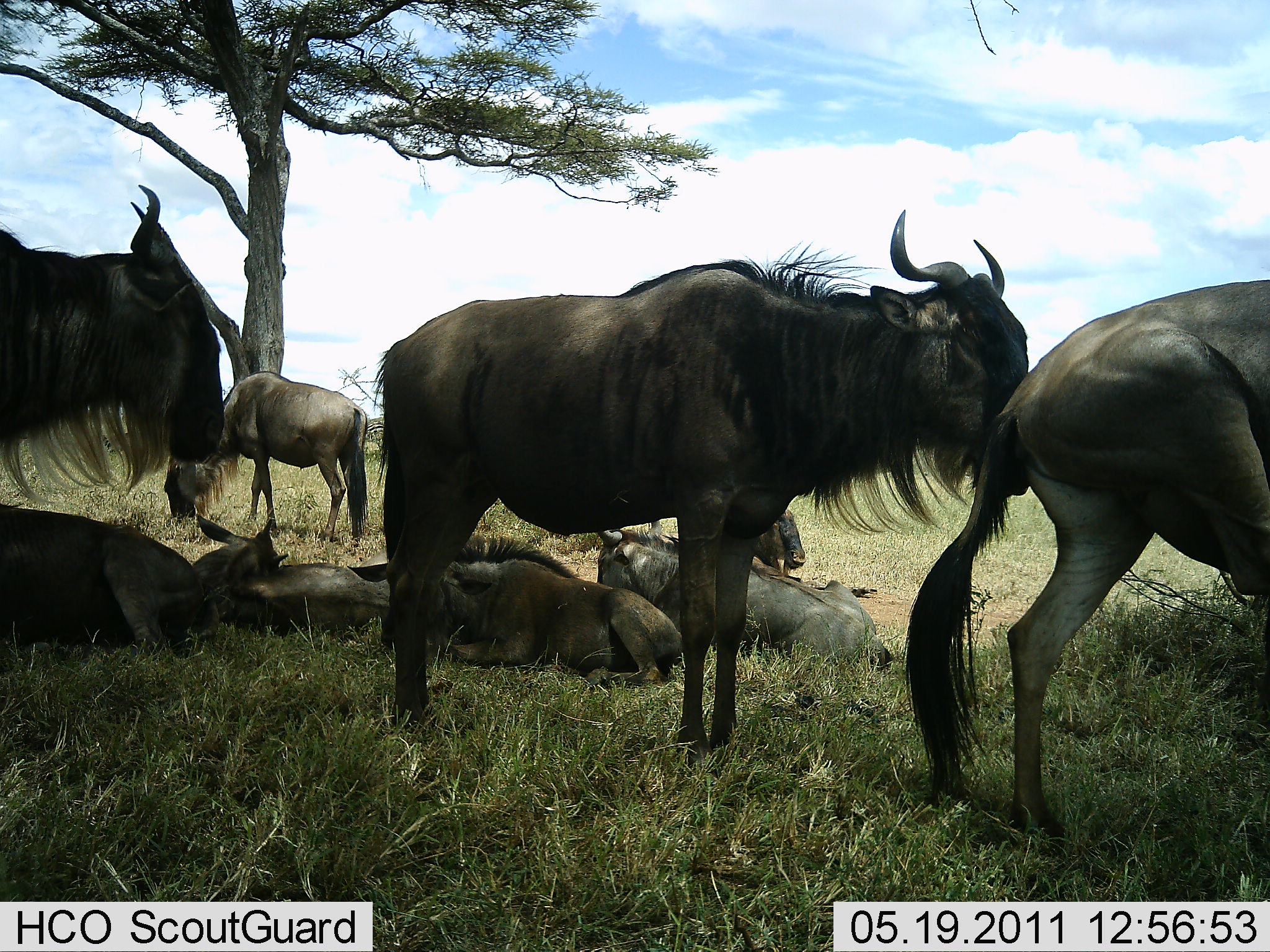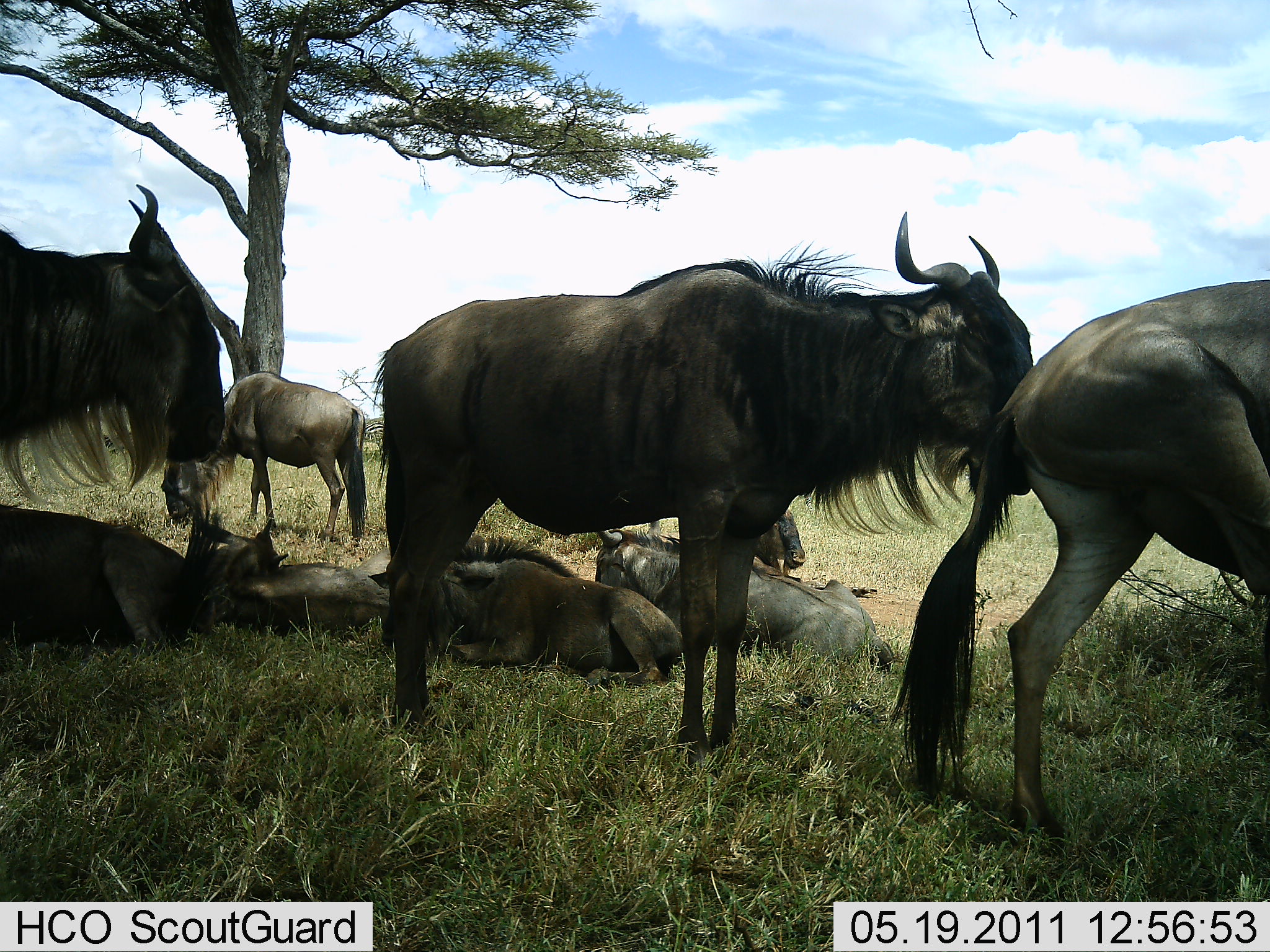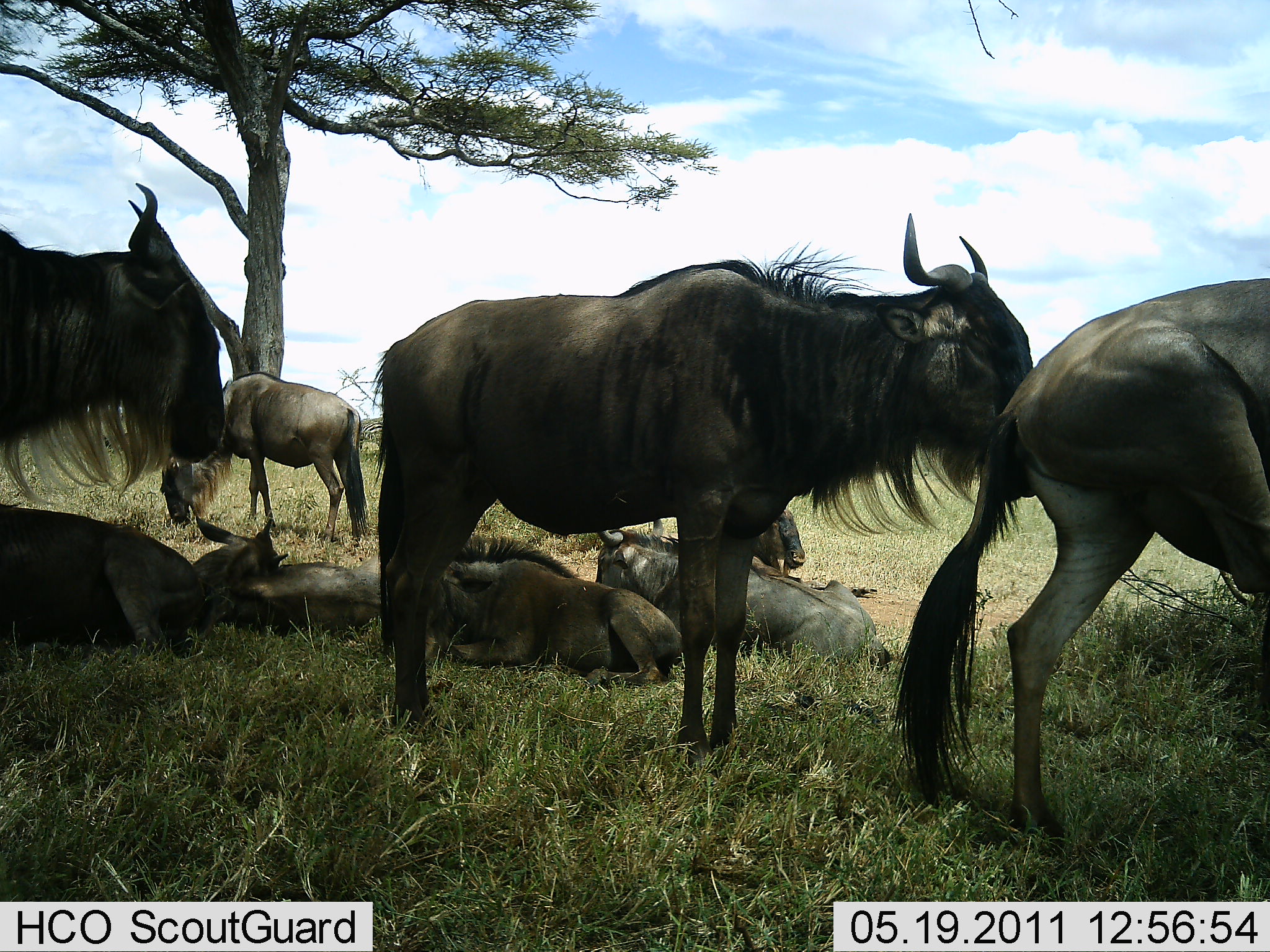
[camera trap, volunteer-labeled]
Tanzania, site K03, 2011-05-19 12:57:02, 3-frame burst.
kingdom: Animalia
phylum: Chordata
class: Mammalia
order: Artiodactyla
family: Bovidae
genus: Connochaetes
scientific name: Connochaetes taurinus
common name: blue wildebeest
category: wildebeest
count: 9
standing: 86%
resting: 100%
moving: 7%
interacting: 0%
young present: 14%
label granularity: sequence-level